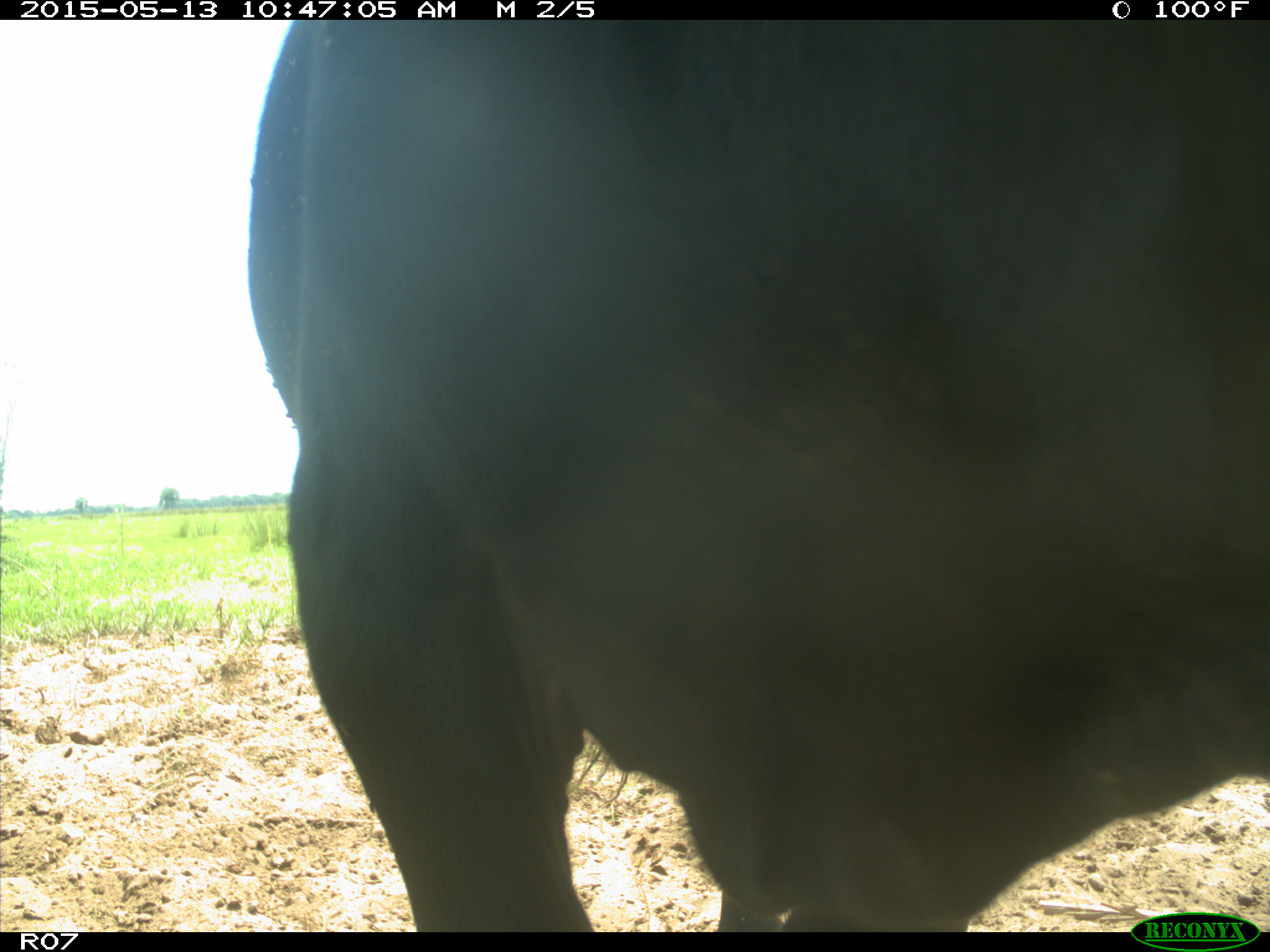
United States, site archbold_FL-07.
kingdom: Animalia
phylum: Chordata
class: Mammalia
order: Artiodactyla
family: Bovidae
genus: Bos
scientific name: Bos taurus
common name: domestic cow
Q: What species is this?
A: Bos taurus (domestic cow).